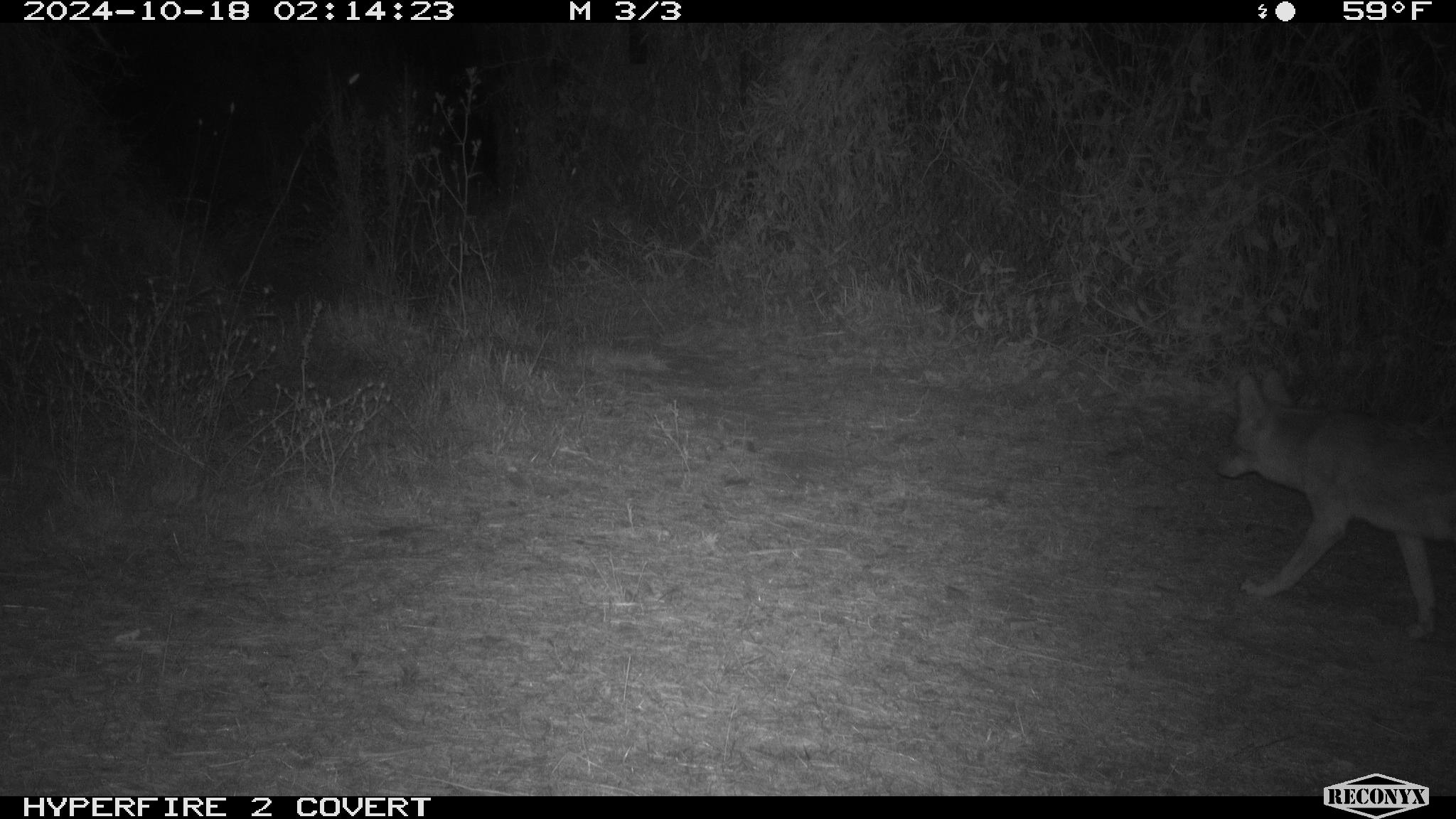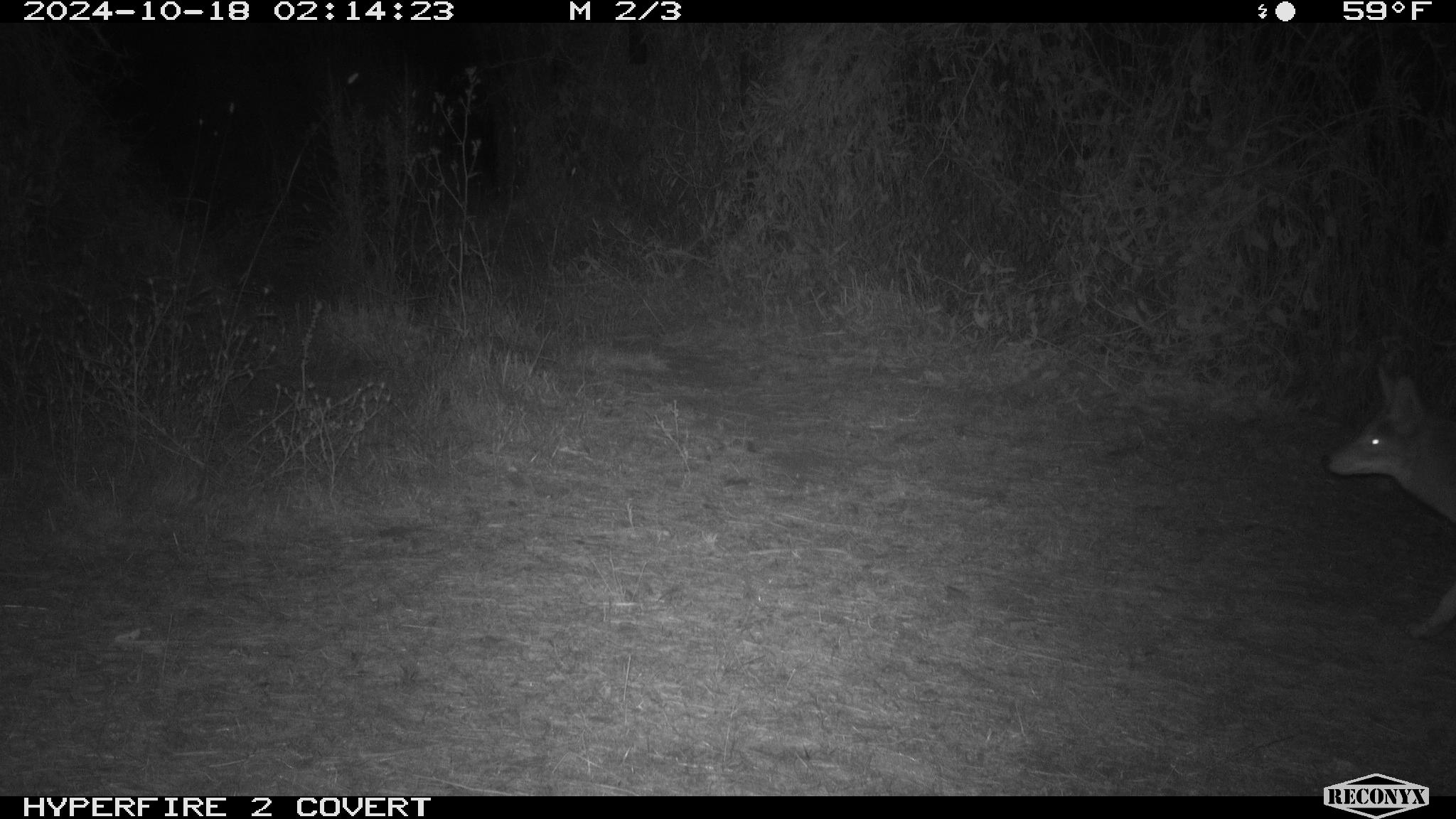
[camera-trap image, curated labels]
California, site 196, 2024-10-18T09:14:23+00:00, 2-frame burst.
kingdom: Animalia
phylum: Chordata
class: Mammalia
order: Carnivora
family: Canidae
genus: Canis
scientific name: Canis latrans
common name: coyote